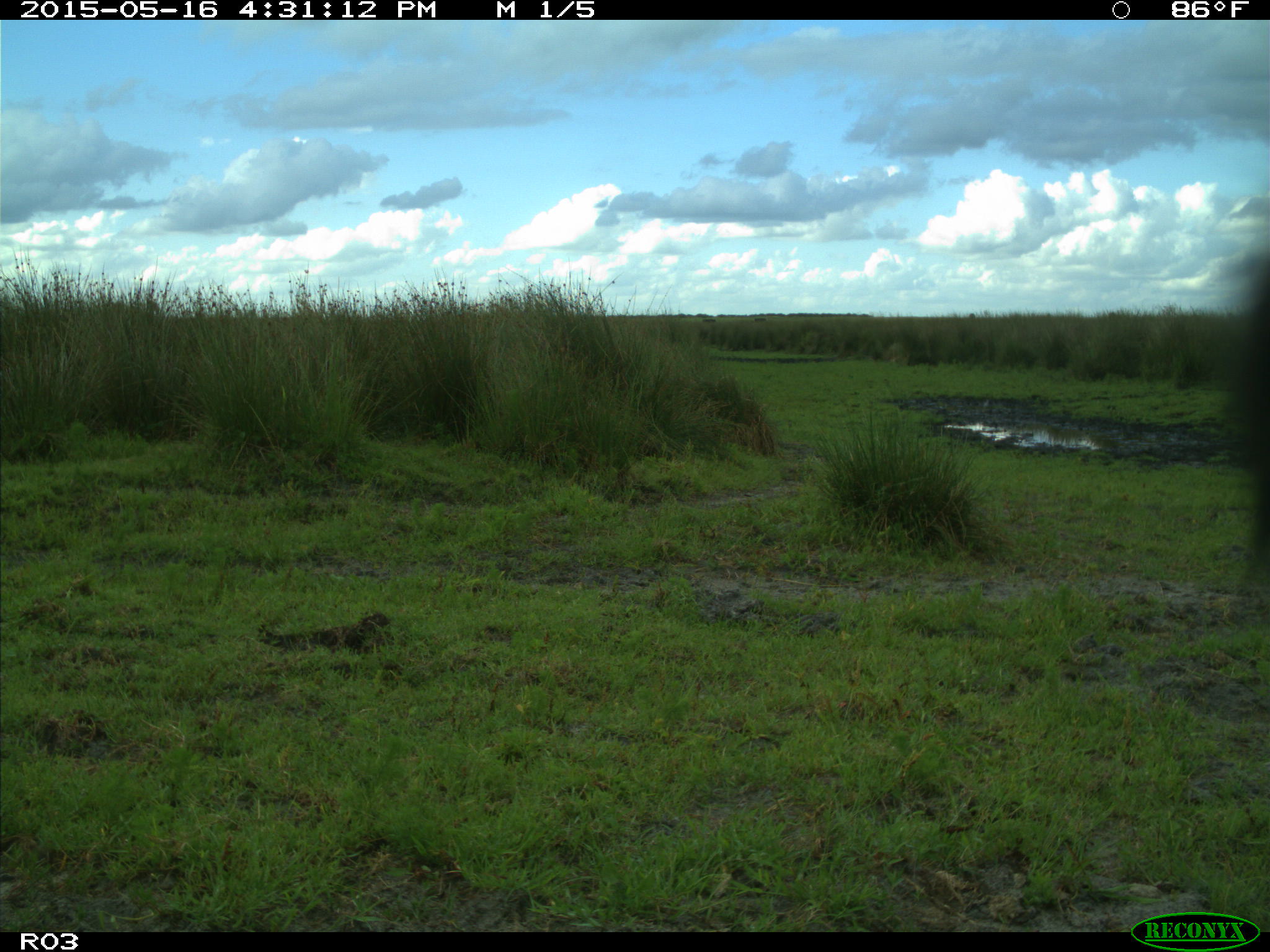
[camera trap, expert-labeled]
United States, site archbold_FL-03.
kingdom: Animalia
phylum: Chordata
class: Mammalia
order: Artiodactyla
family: Bovidae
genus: Bos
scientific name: Bos taurus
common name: domestic cow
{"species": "Bos taurus (domestic cow)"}